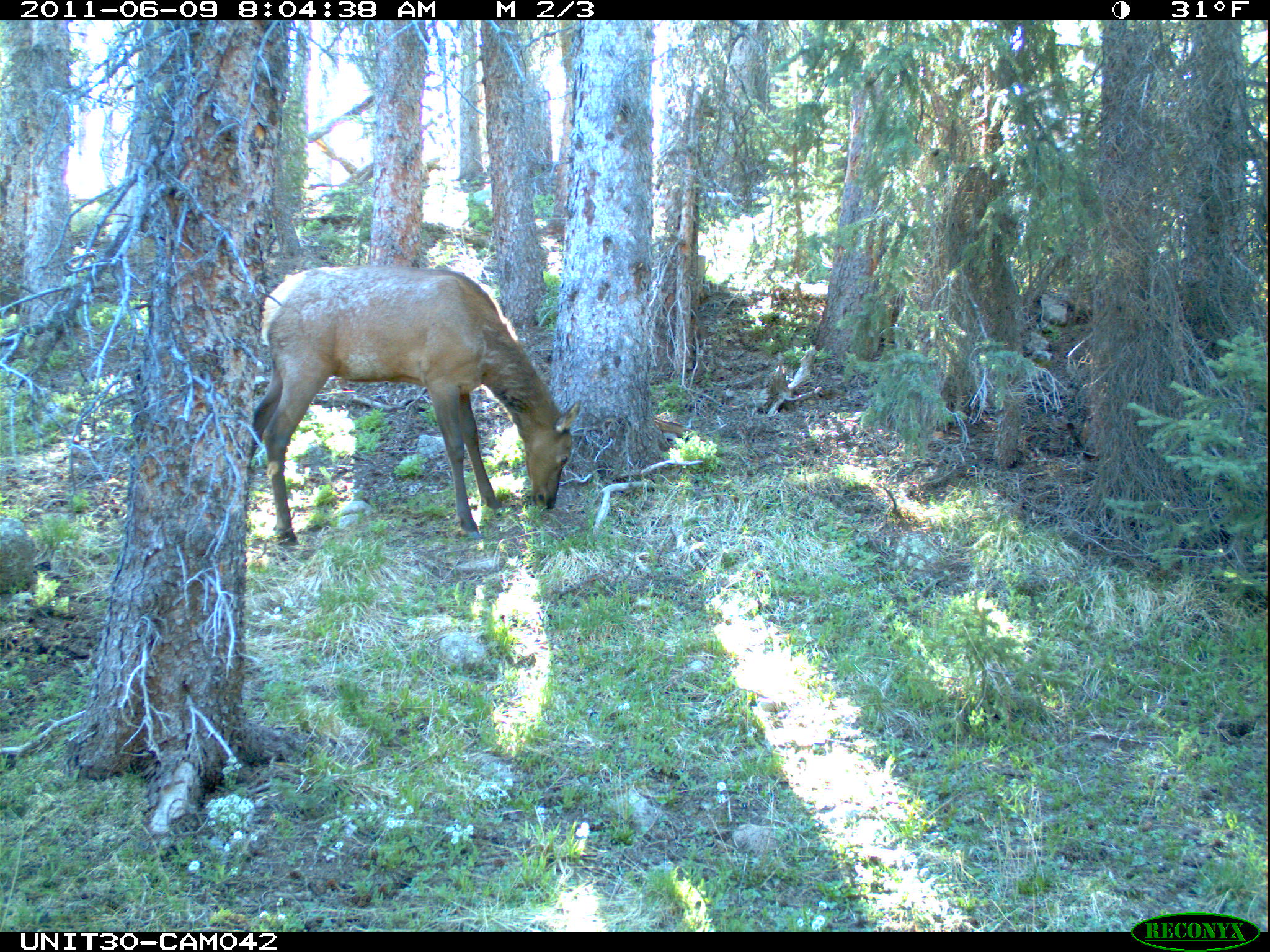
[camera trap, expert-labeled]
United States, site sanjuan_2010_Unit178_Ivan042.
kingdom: Animalia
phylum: Chordata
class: Mammalia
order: Artiodactyla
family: Cervidae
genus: Cervus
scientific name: Cervus elaphus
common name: red deer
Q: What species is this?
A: Cervus elaphus (red deer).